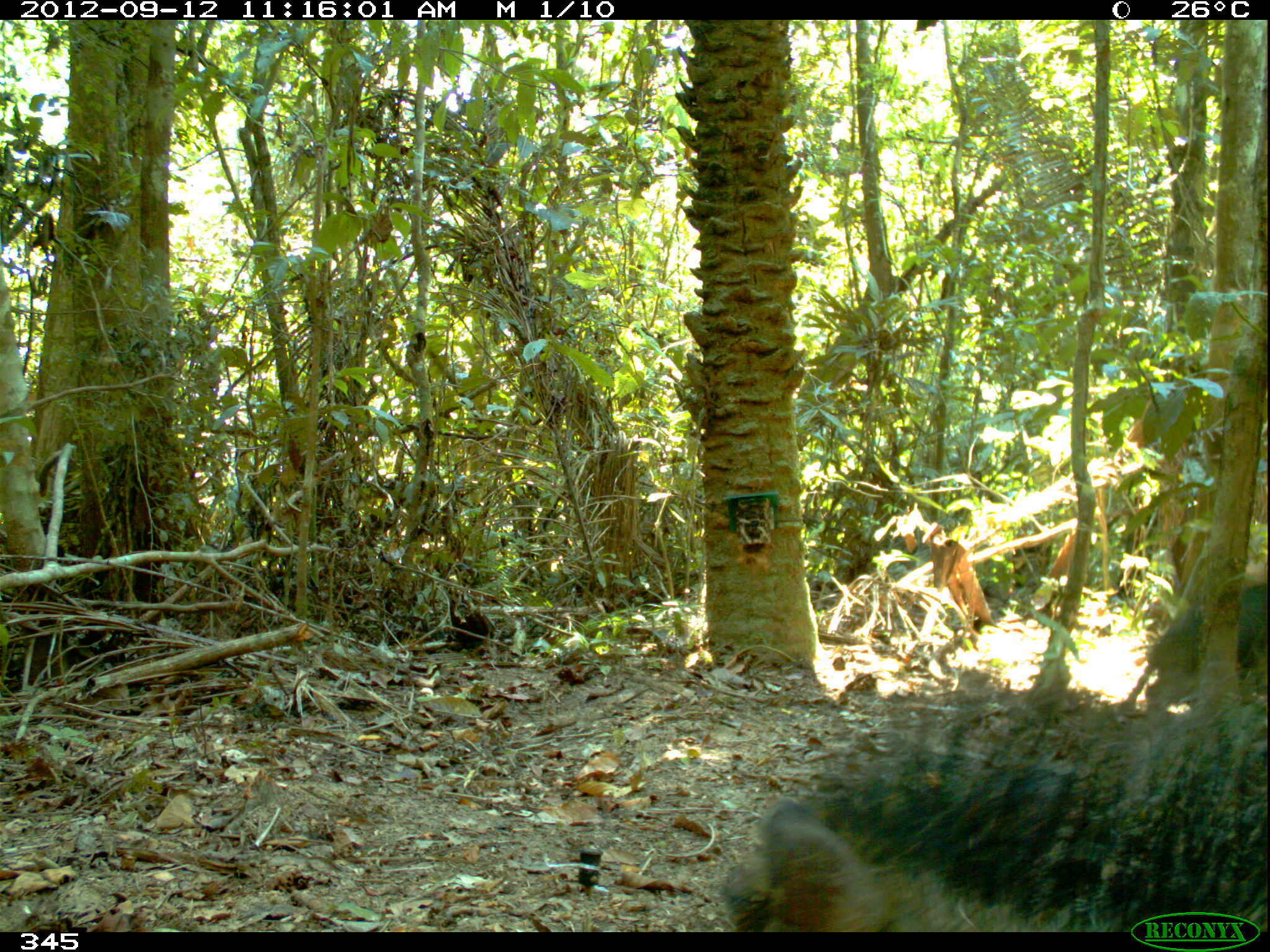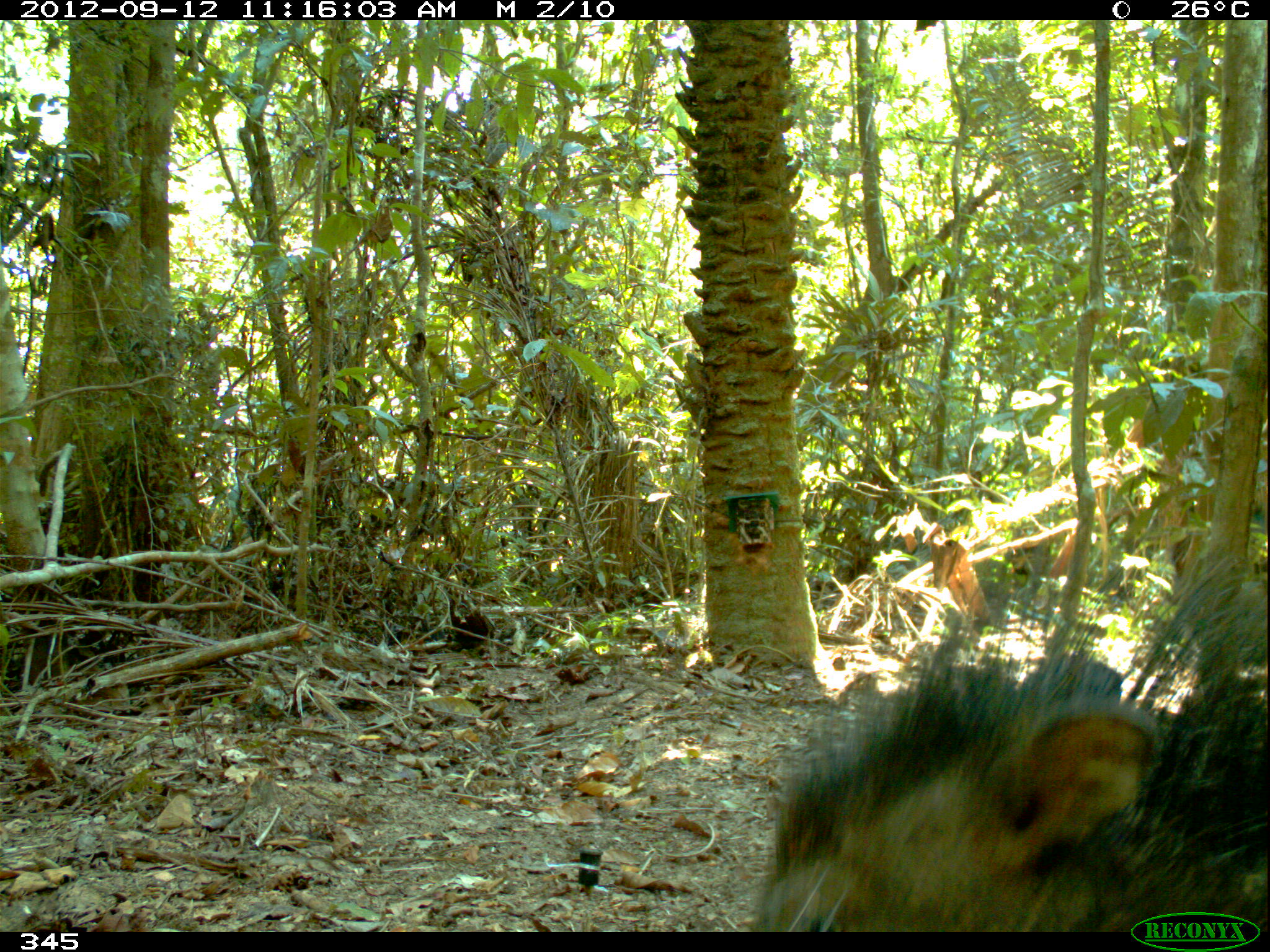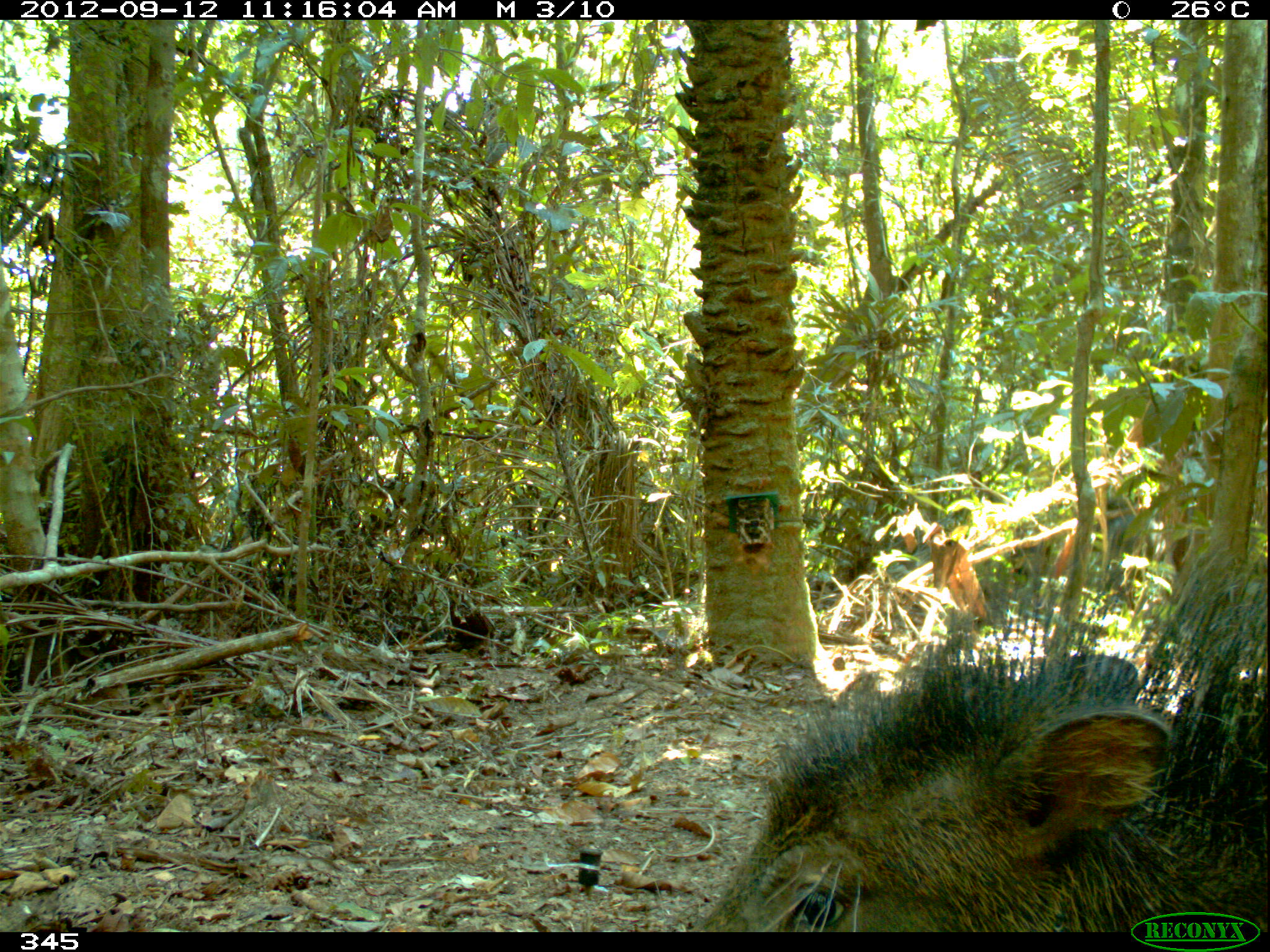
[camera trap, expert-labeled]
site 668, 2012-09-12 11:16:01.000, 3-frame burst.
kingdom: Animalia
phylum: Chordata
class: Mammalia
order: Artiodactyla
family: Tayassuidae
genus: Tayassu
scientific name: Tayassu pecari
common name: white-lipped peccary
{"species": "Tayassu pecari (white-lipped peccary)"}